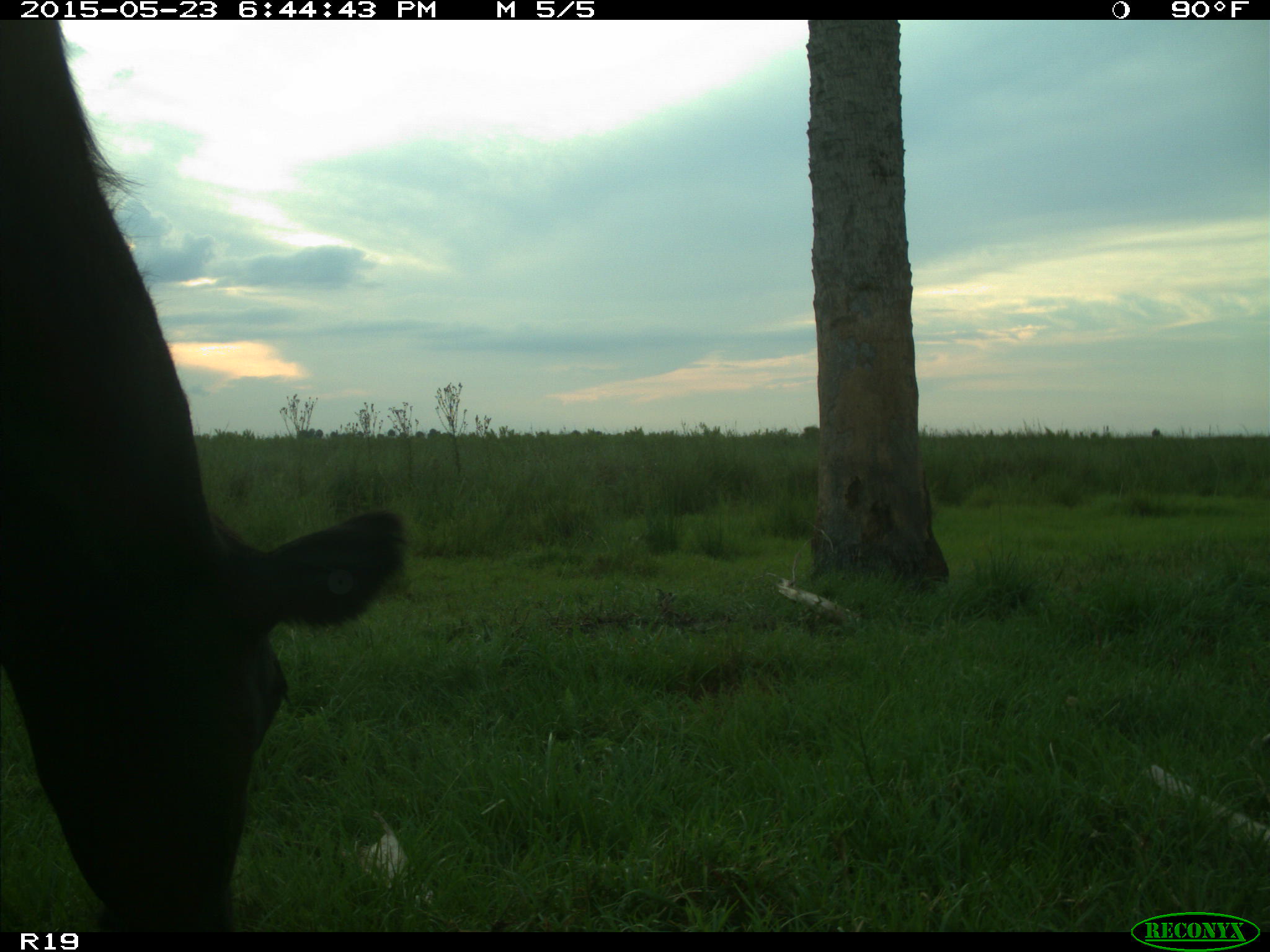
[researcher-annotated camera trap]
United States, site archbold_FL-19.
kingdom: Animalia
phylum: Chordata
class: Mammalia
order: Artiodactyla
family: Bovidae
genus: Bos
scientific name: Bos taurus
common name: domestic cow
Bos taurus (domestic cow).